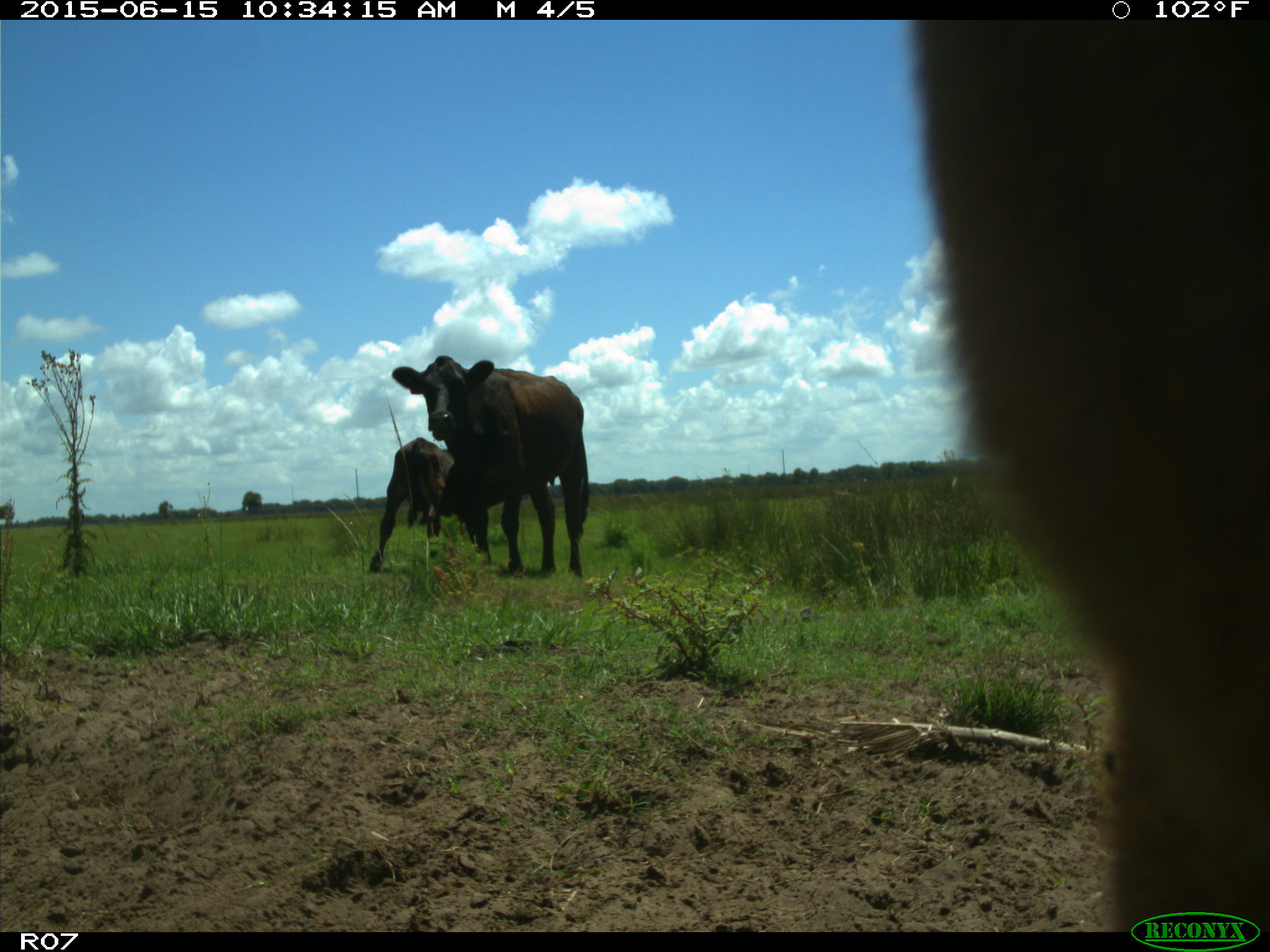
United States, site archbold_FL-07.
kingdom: Animalia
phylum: Chordata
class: Mammalia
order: Artiodactyla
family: Bovidae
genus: Bos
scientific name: Bos taurus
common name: domestic cow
Bos taurus (domestic cow).